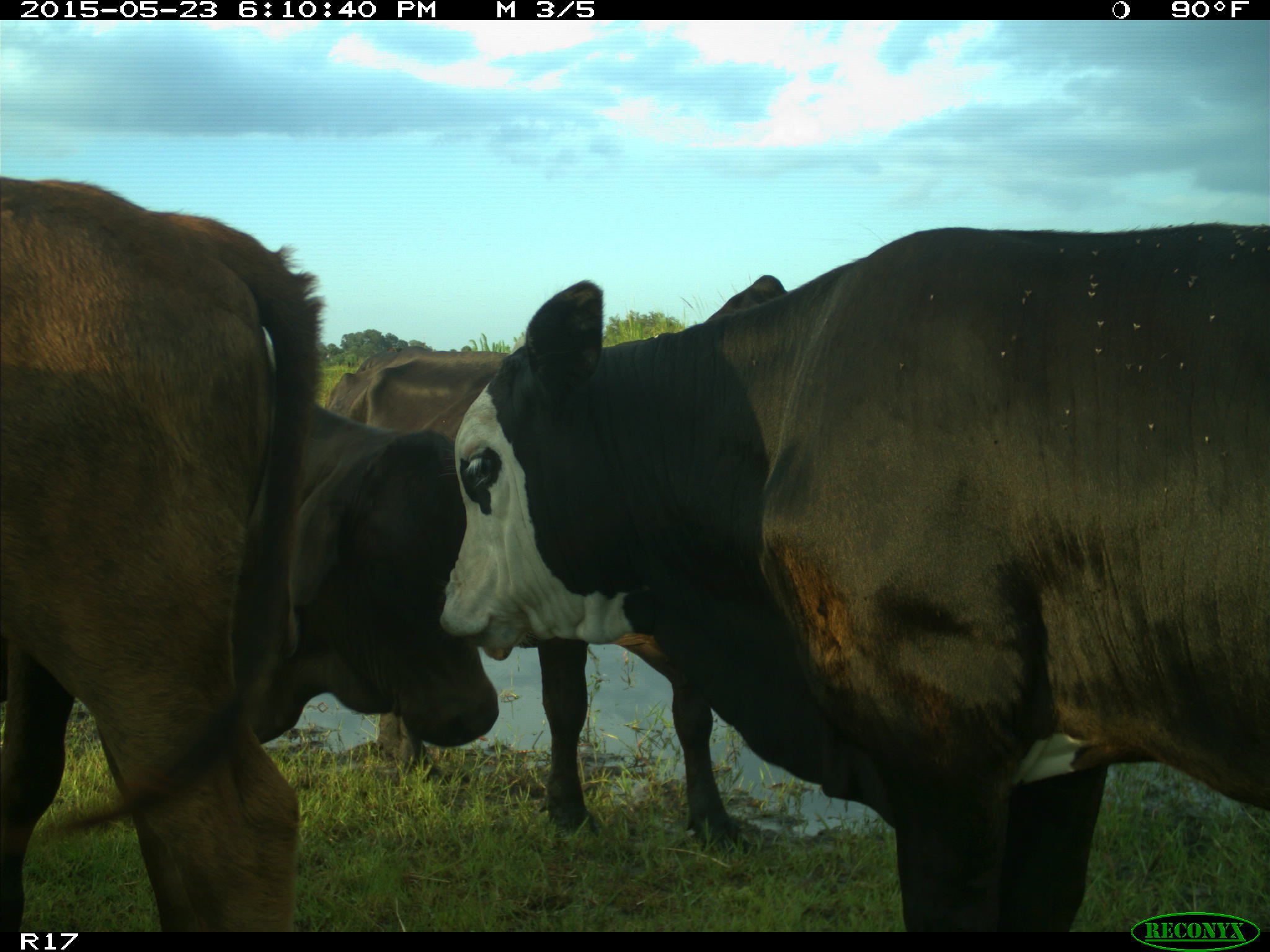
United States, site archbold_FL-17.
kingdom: Animalia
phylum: Chordata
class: Mammalia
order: Artiodactyla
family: Bovidae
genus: Bos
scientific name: Bos taurus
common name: domestic cow